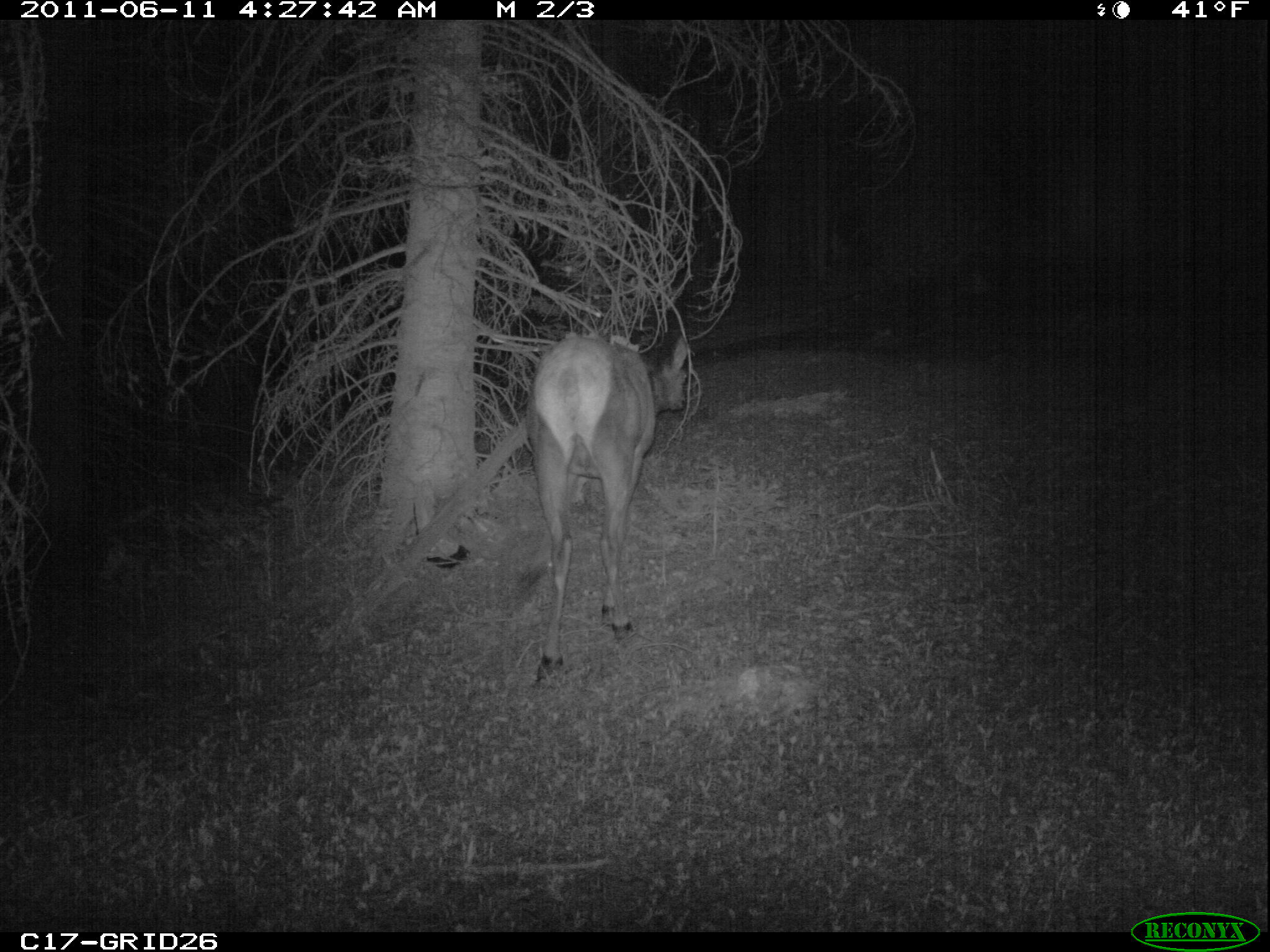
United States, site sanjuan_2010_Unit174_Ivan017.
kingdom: Animalia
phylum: Chordata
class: Mammalia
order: Artiodactyla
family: Cervidae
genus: Cervus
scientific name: Cervus elaphus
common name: red deer